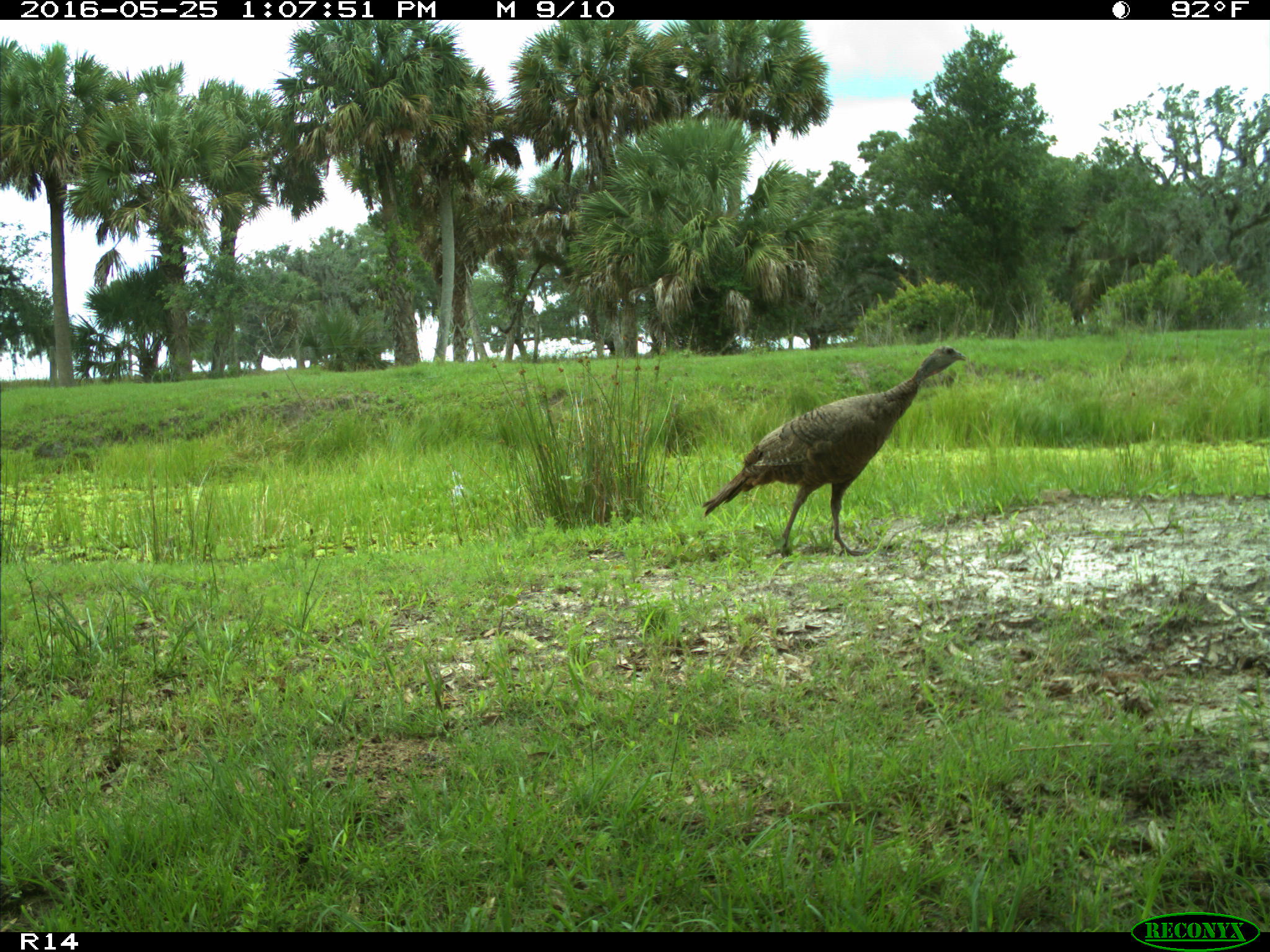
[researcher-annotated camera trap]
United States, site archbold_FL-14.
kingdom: Animalia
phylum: Chordata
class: Aves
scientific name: Aves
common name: birds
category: unidentified bird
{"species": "unidentified bird (birds) (Aves)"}